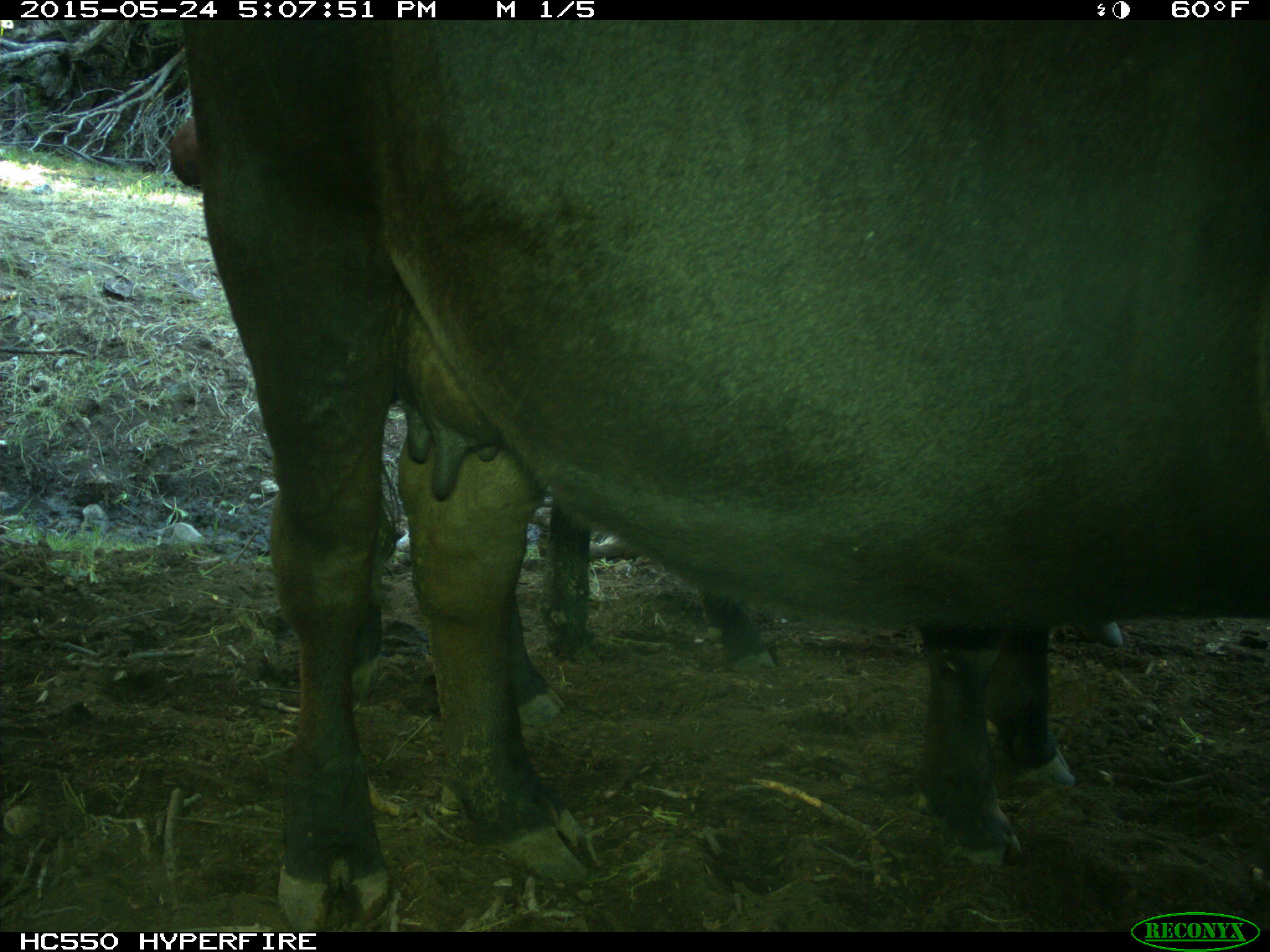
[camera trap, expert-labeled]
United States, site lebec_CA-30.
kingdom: Animalia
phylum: Chordata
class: Mammalia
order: Artiodactyla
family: Bovidae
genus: Bos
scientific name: Bos taurus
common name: domestic cow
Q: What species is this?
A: Bos taurus (domestic cow).